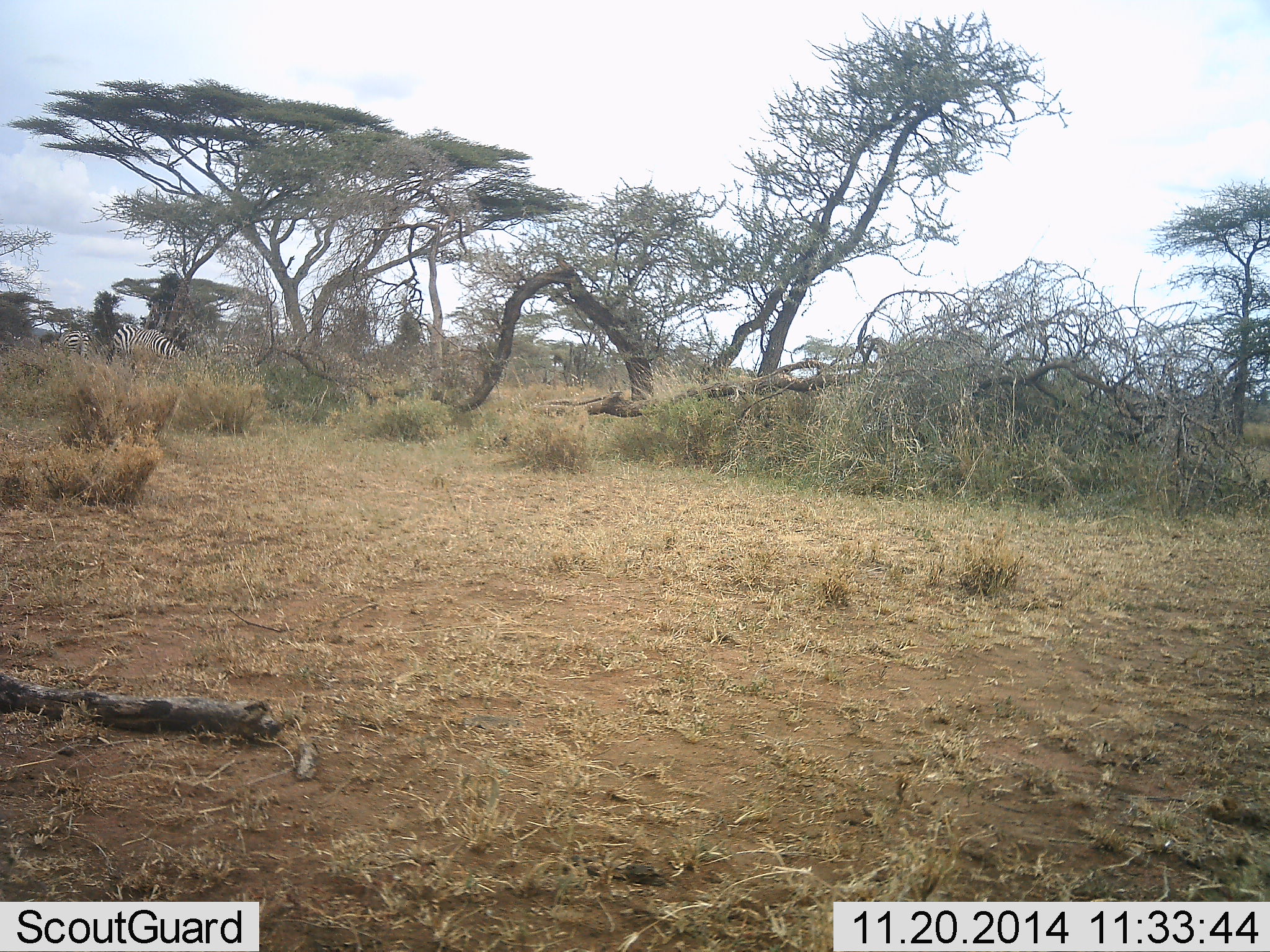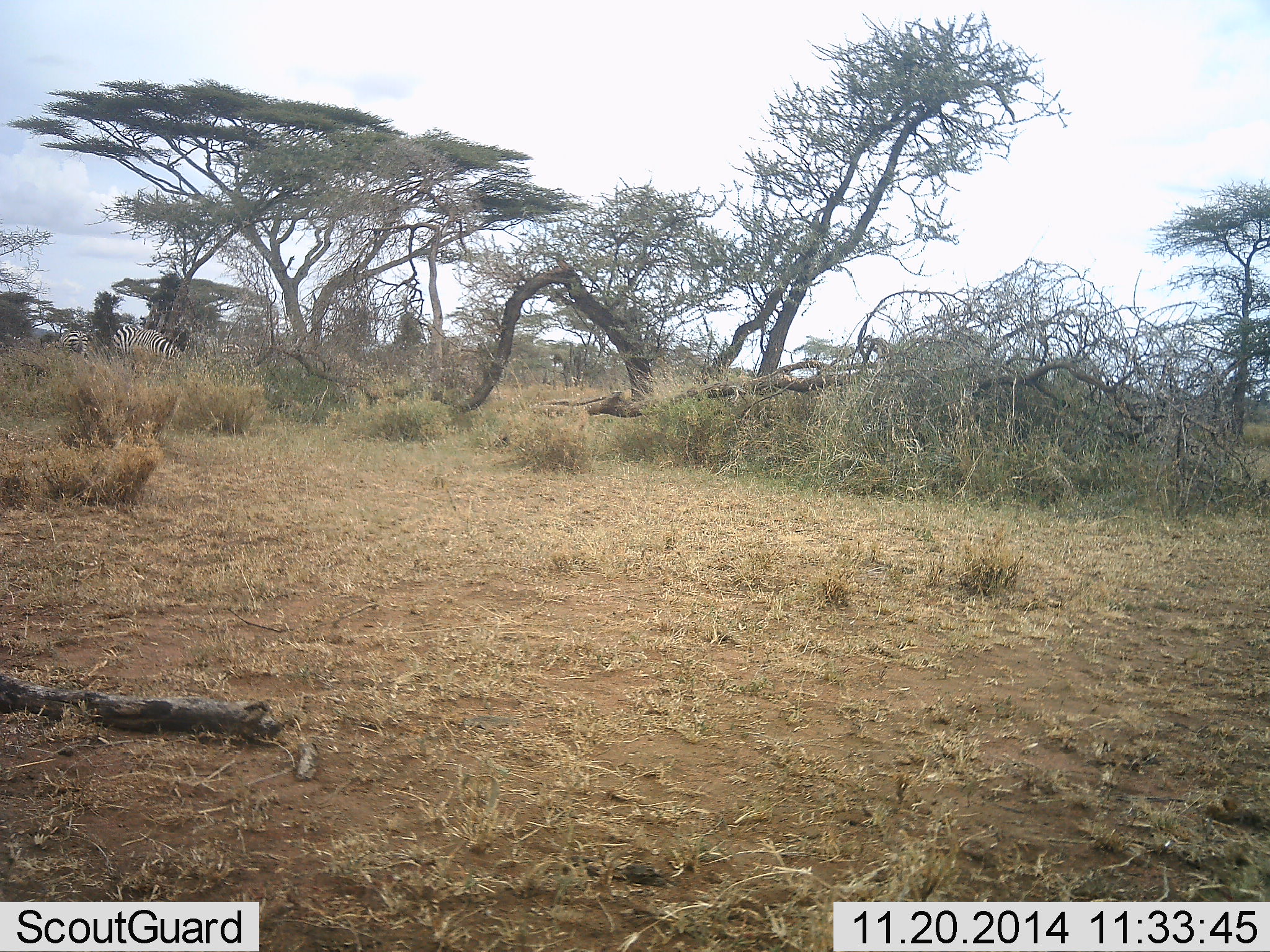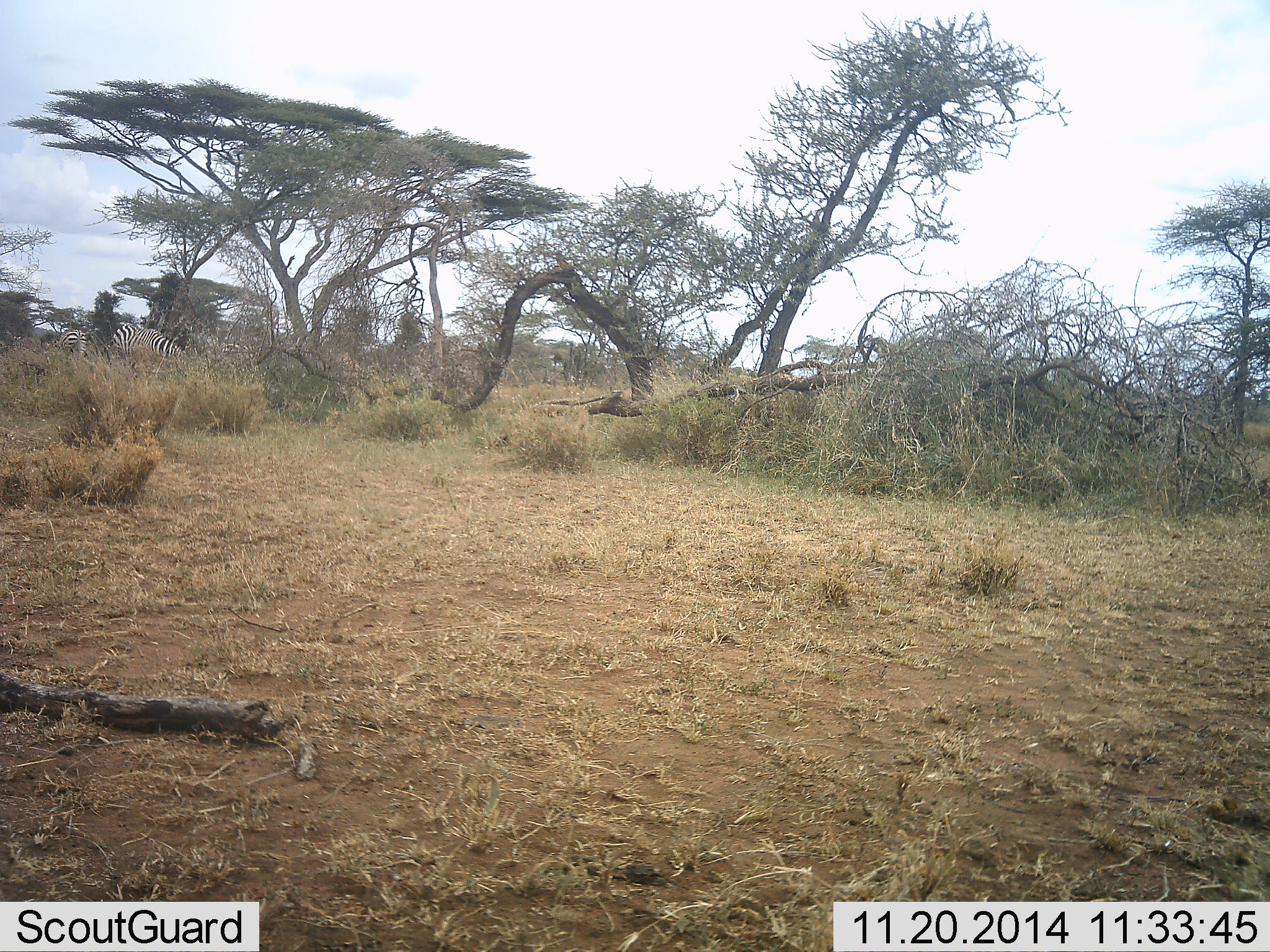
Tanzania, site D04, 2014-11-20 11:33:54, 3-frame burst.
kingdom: Animalia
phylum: Chordata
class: Mammalia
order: Perissodactyla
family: Equidae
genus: Equus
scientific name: Equus quagga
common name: plains zebra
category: zebra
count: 2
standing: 40%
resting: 0%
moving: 10%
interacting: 0%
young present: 0%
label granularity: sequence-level